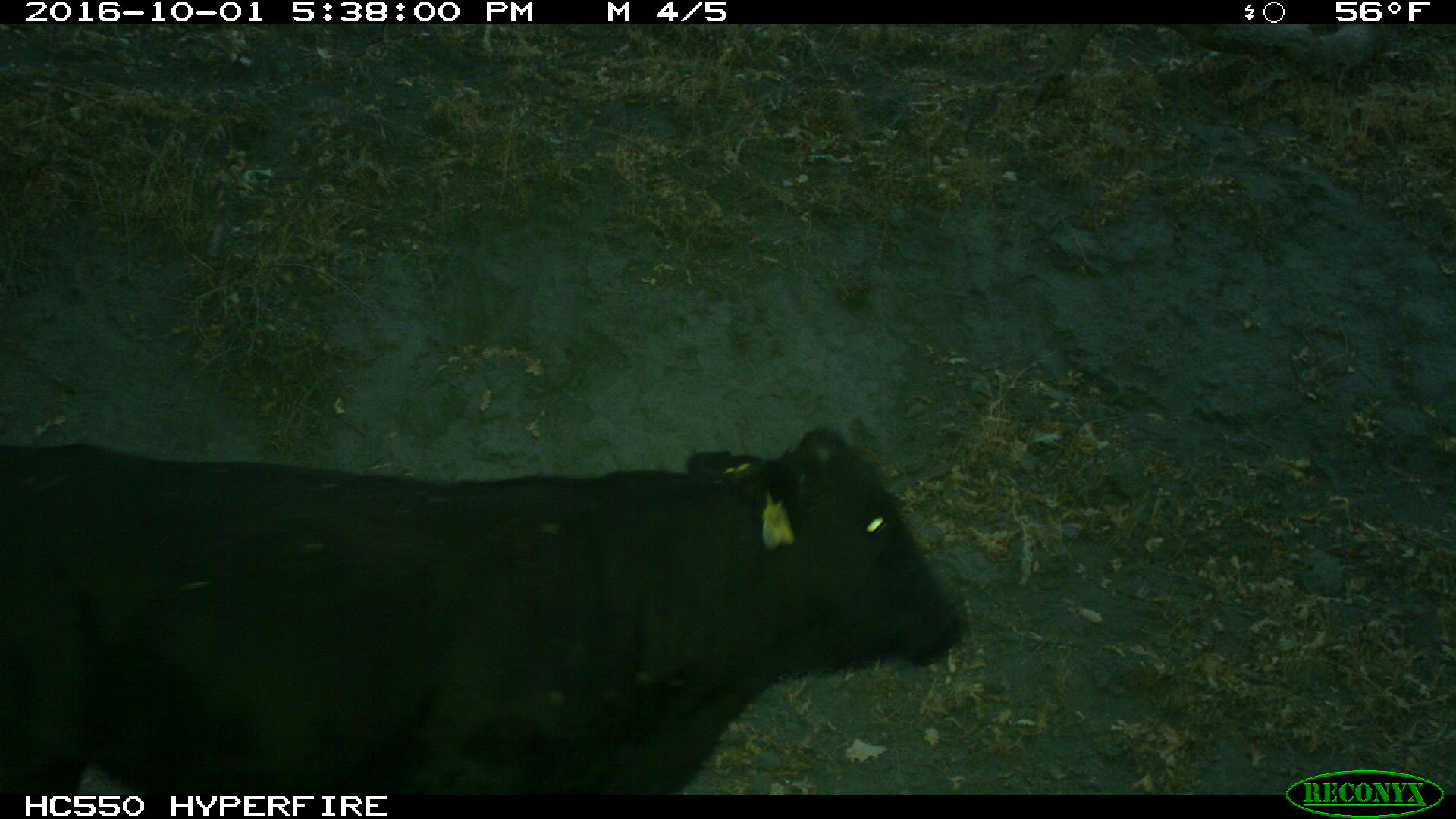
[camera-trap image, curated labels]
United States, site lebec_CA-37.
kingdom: Animalia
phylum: Chordata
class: Mammalia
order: Artiodactyla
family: Bovidae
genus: Bos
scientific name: Bos taurus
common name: domestic cow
Bos taurus (domestic cow).